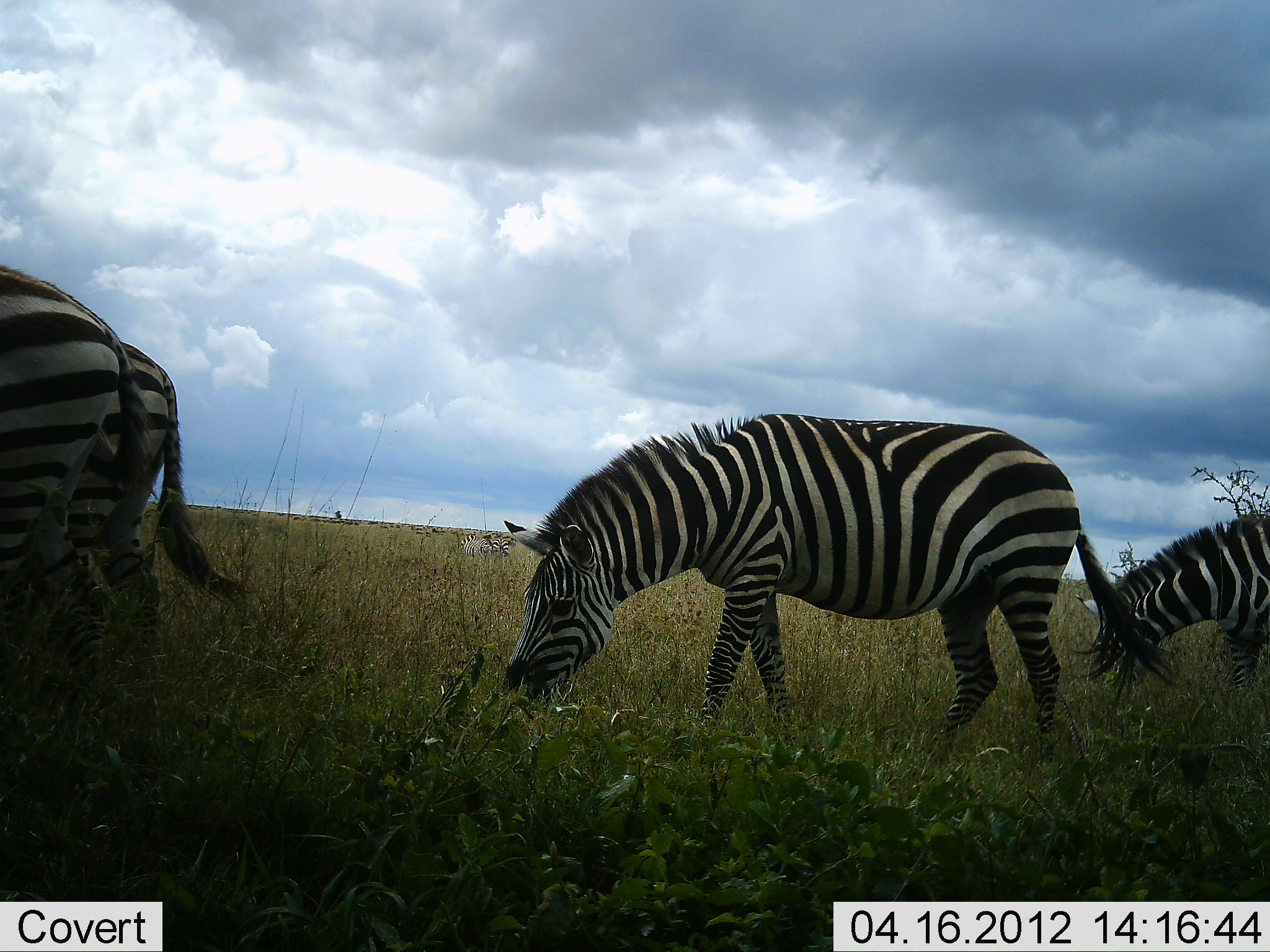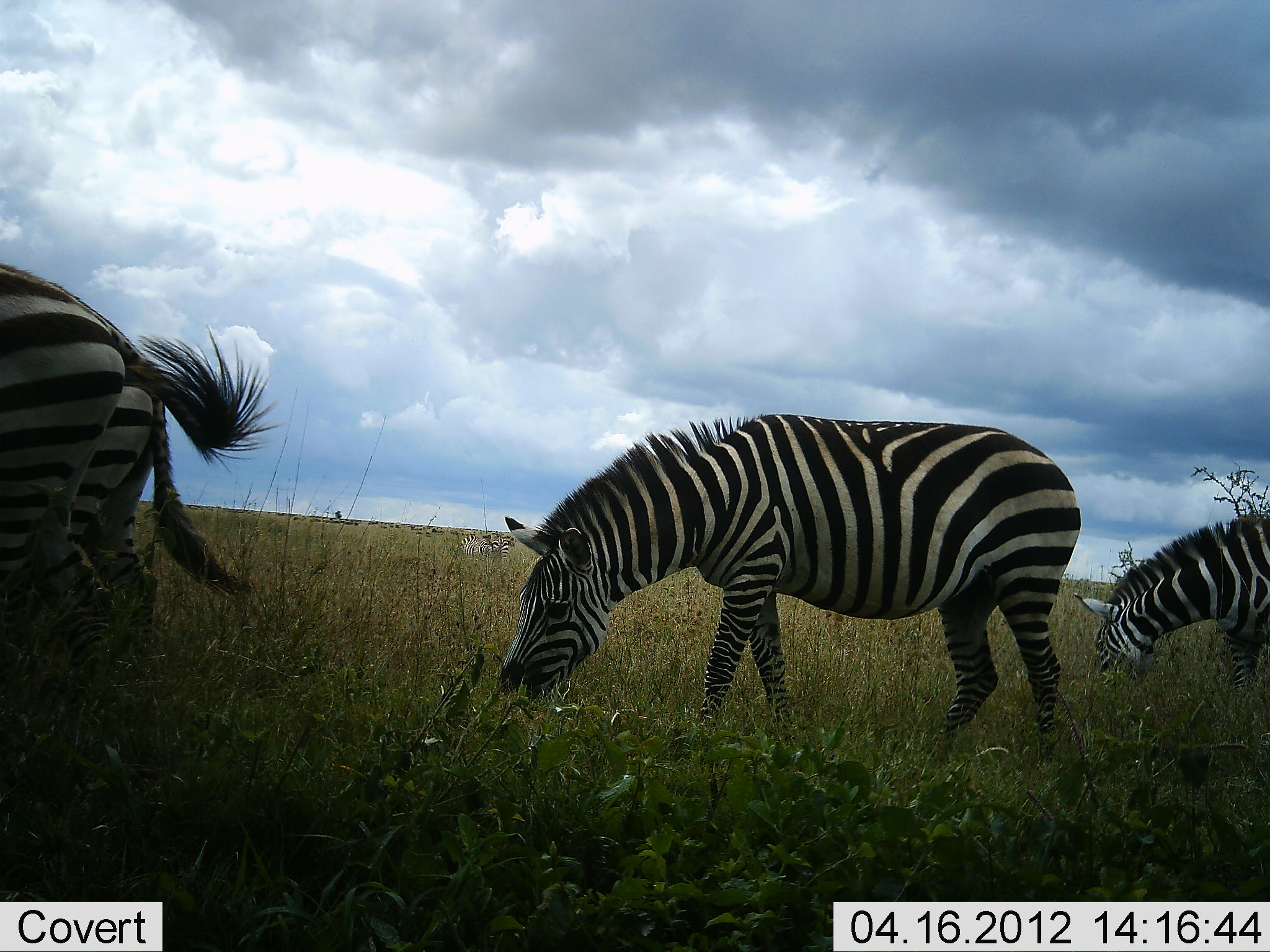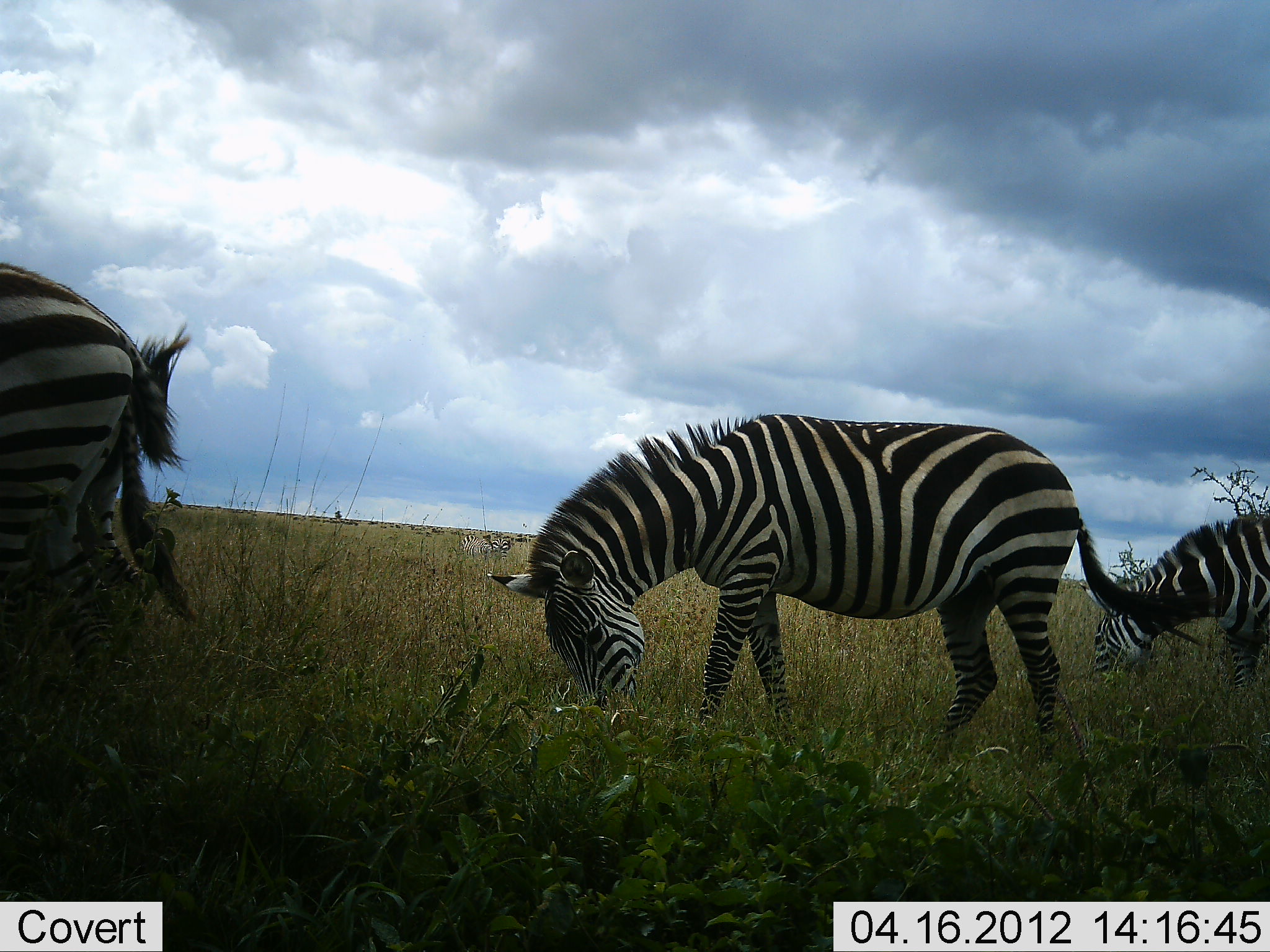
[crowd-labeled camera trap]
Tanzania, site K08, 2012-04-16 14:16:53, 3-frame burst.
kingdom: Animalia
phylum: Chordata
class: Mammalia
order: Perissodactyla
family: Equidae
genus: Equus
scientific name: Equus quagga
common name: plains zebra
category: zebra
Zebra (plains zebra) (Equus quagga), count 4. Behavior (volunteer vote fractions): standing 25%, resting 0%, moving 0%, interacting 0%. Young present (vote fraction): 0%. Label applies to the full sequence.